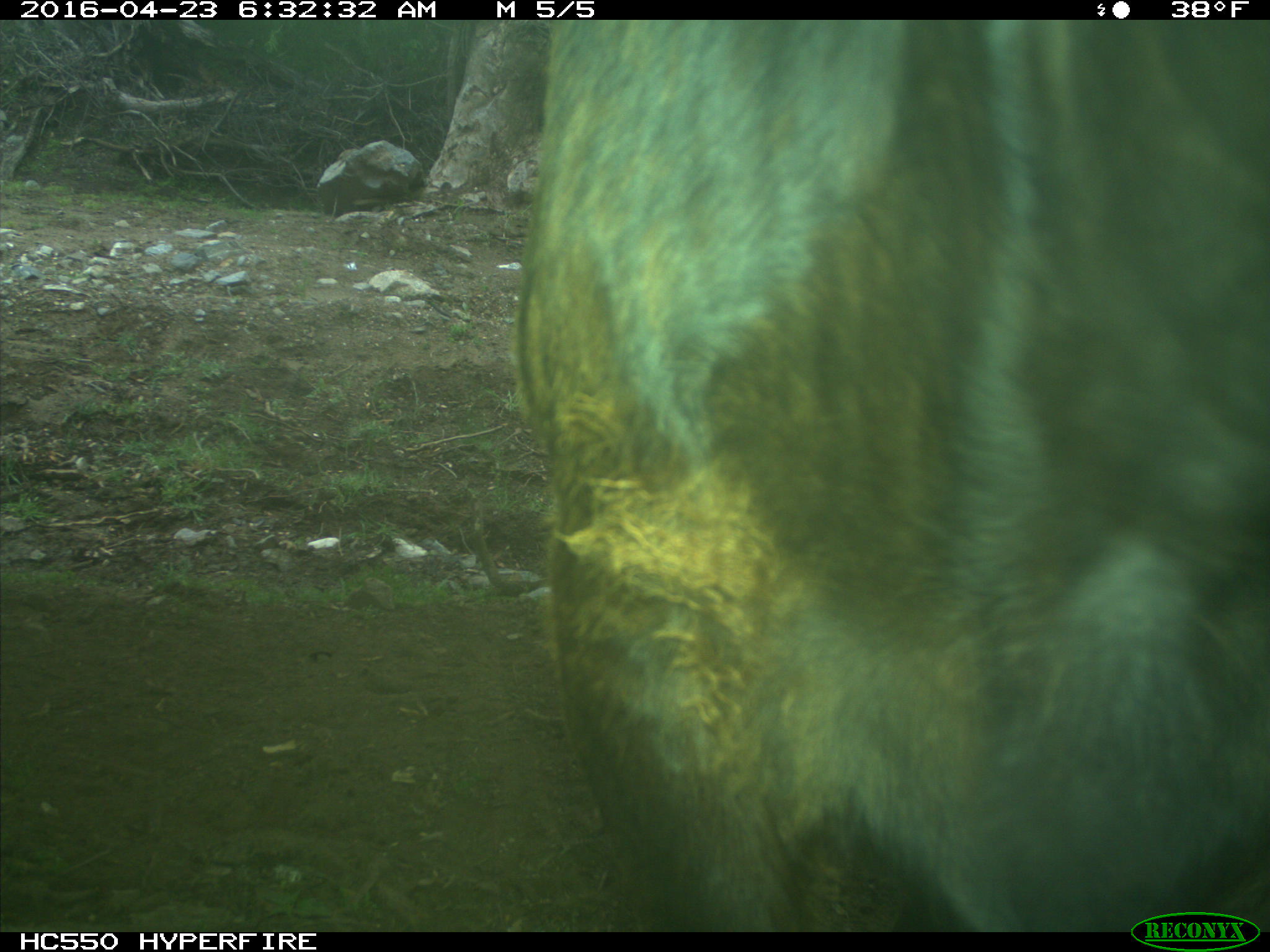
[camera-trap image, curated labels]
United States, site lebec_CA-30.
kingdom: Animalia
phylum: Chordata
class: Mammalia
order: Artiodactyla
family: Bovidae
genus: Bos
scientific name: Bos taurus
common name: domestic cow